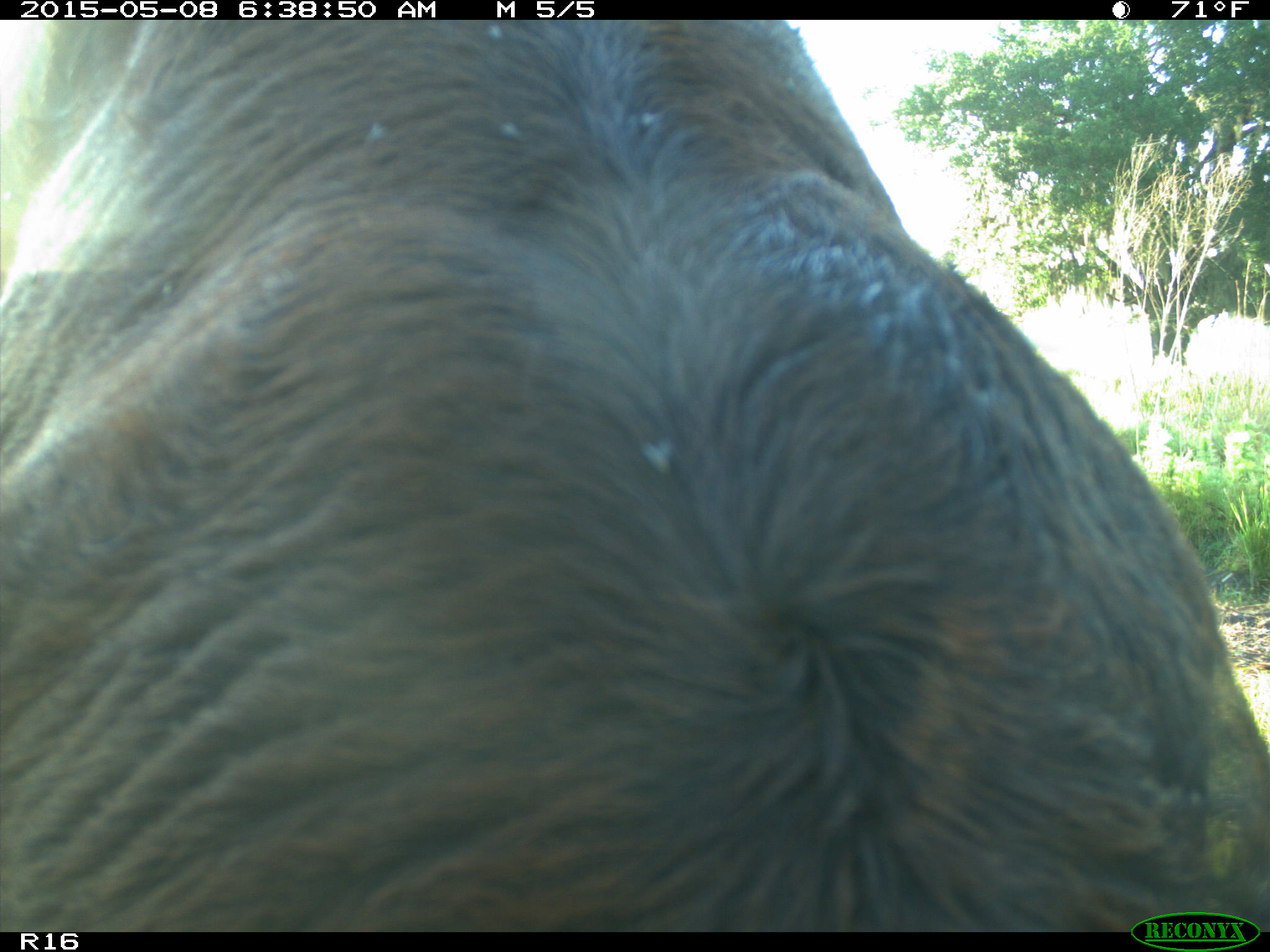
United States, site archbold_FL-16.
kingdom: Animalia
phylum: Chordata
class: Mammalia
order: Artiodactyla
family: Bovidae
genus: Bos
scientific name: Bos taurus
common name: domestic cow